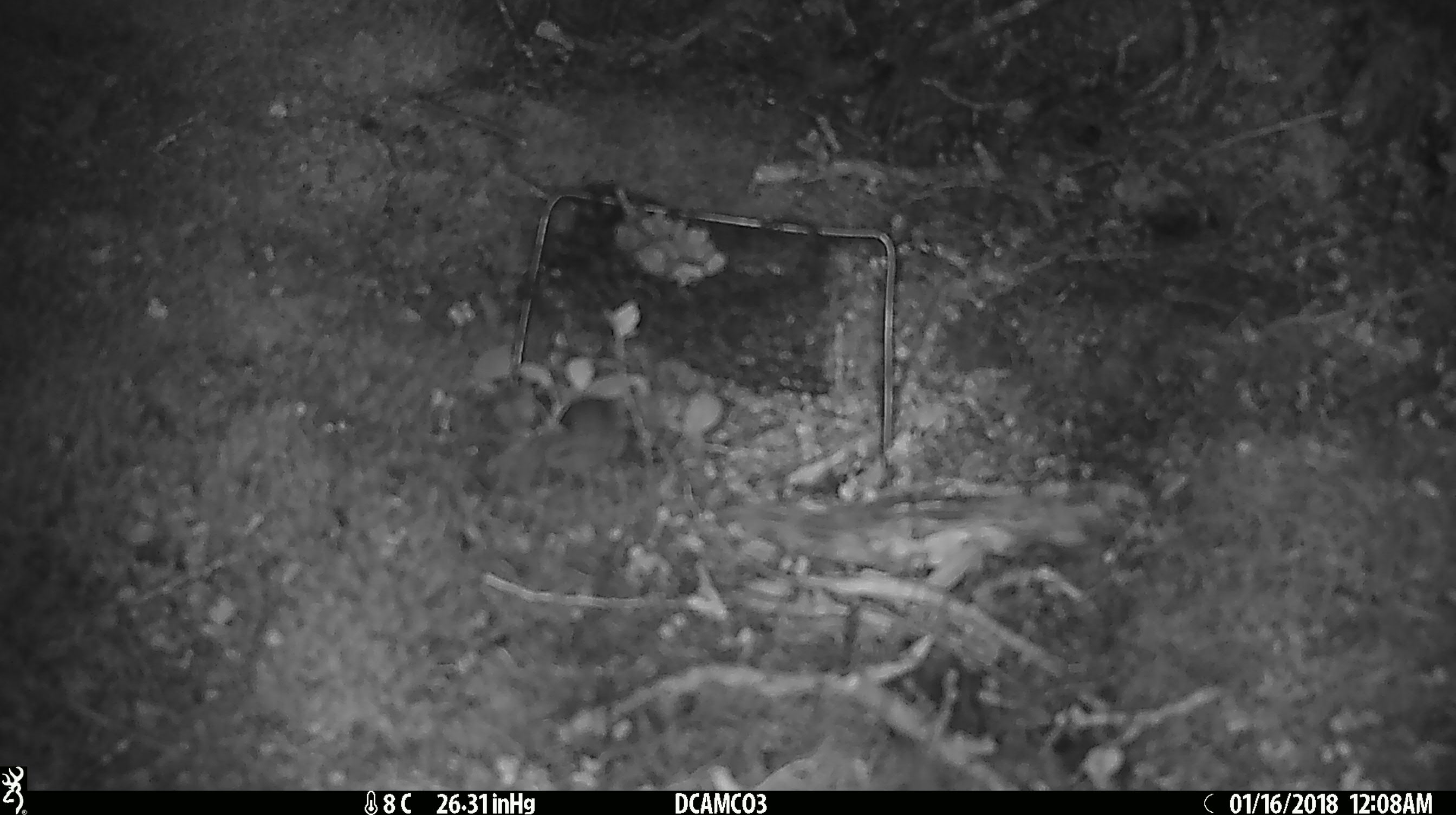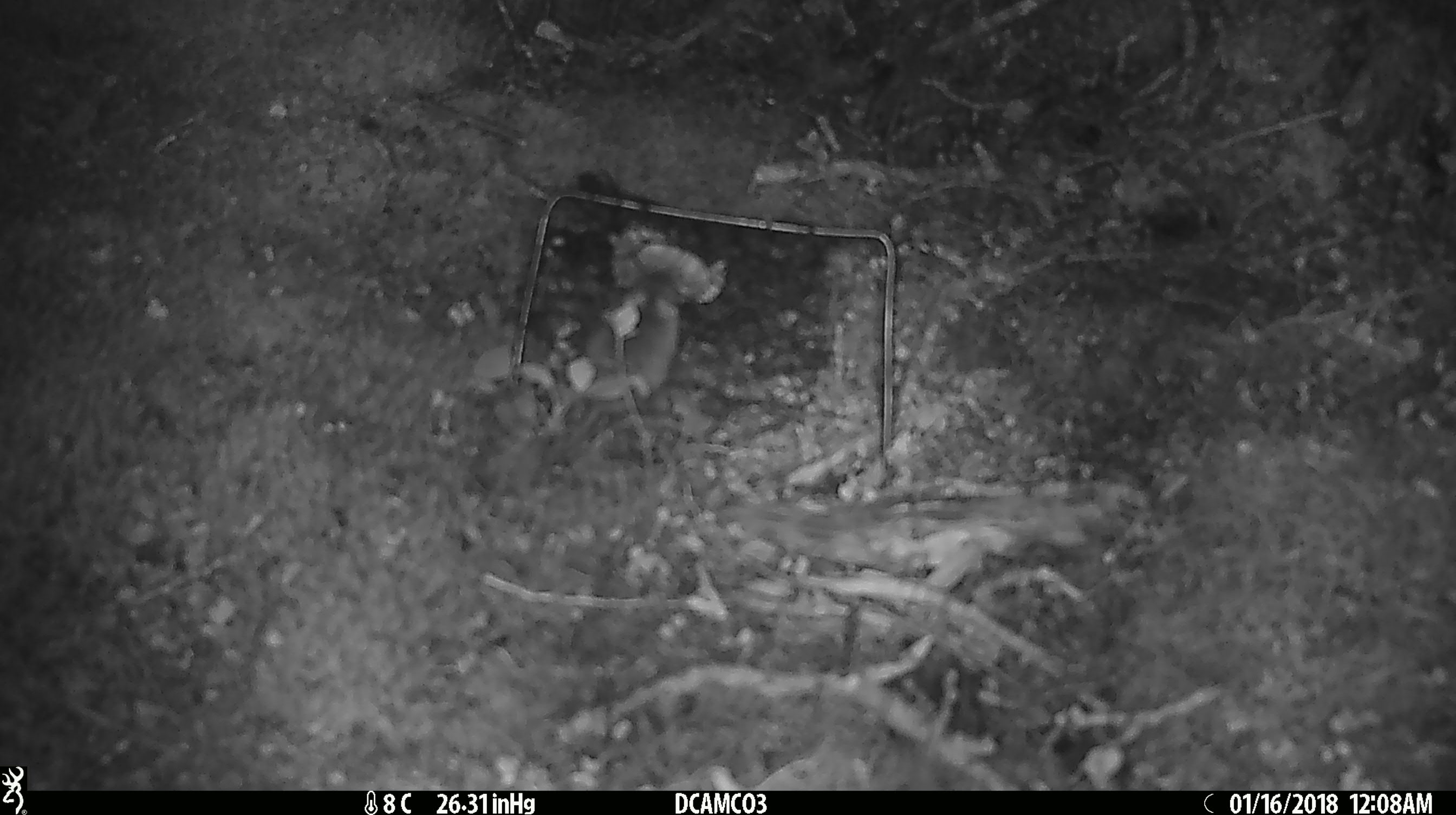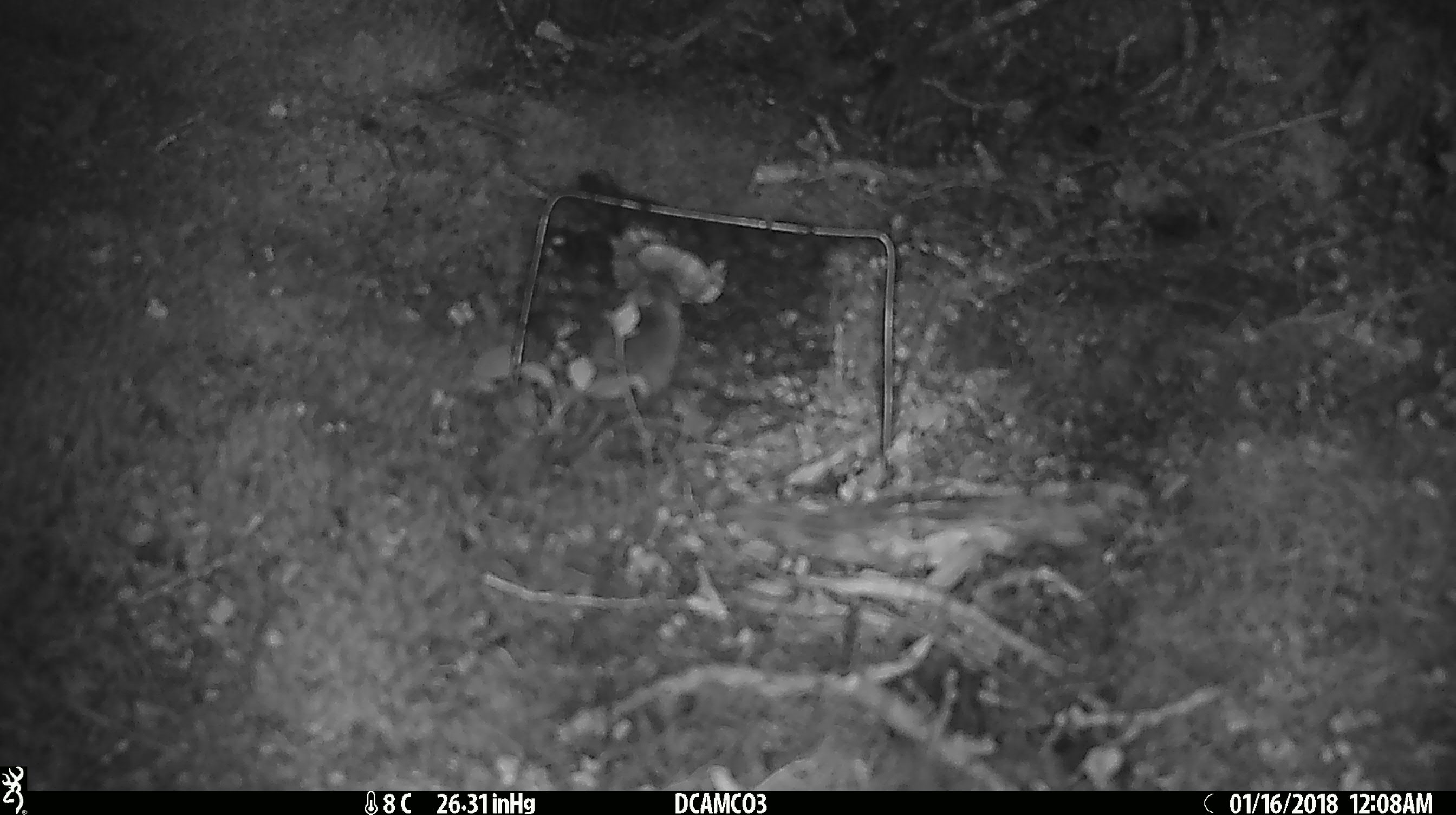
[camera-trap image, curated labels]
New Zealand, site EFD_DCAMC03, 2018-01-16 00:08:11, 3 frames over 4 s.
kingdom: Animalia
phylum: Chordata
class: Mammalia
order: Rodentia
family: Muridae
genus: Mus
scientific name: Mus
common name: mouse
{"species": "mouse (Mus)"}